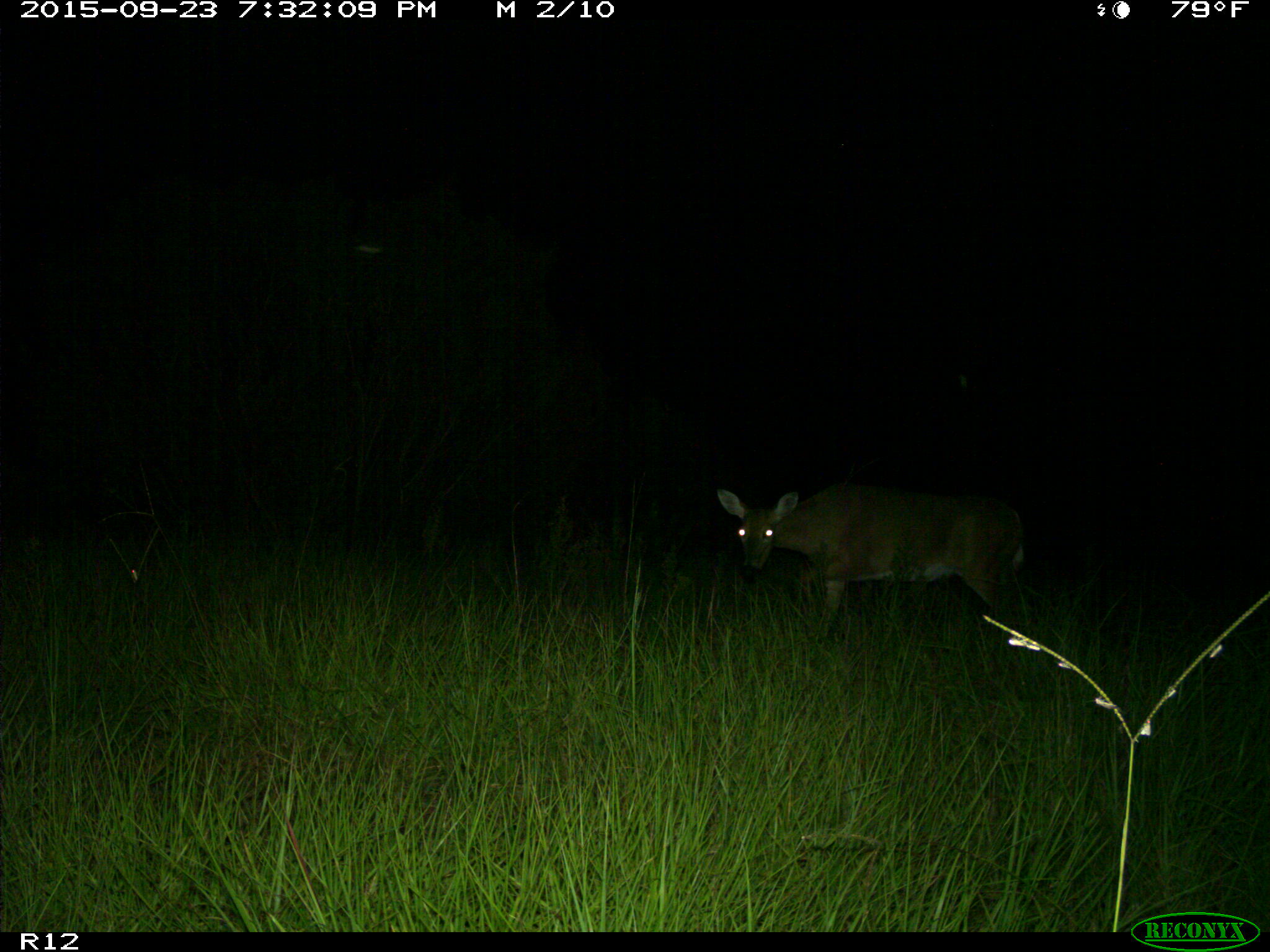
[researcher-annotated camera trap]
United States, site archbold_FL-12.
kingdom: Animalia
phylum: Chordata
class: Mammalia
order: Artiodactyla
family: Cervidae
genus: Odocoileus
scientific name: Odocoileus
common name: deer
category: unidentified deer